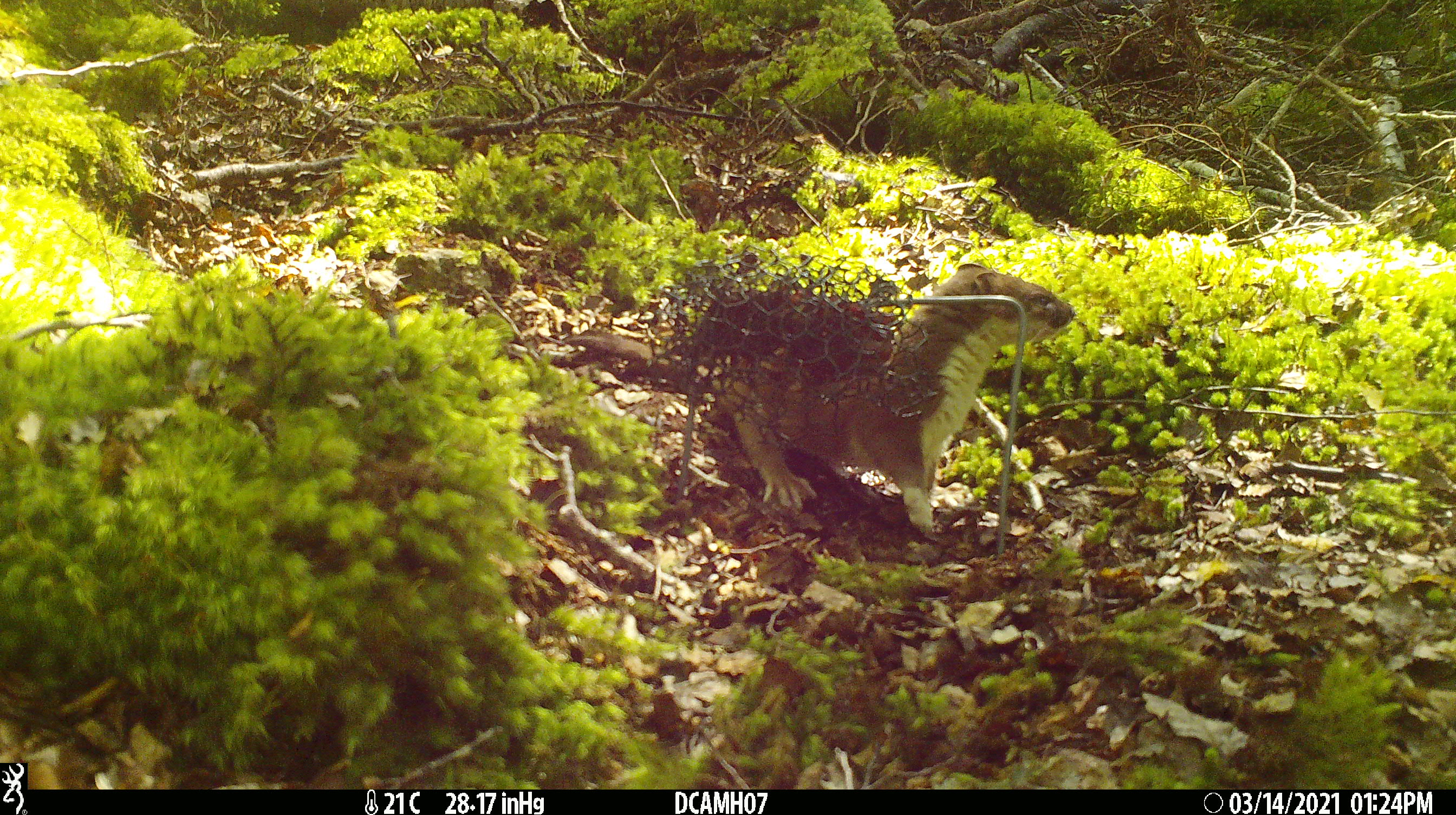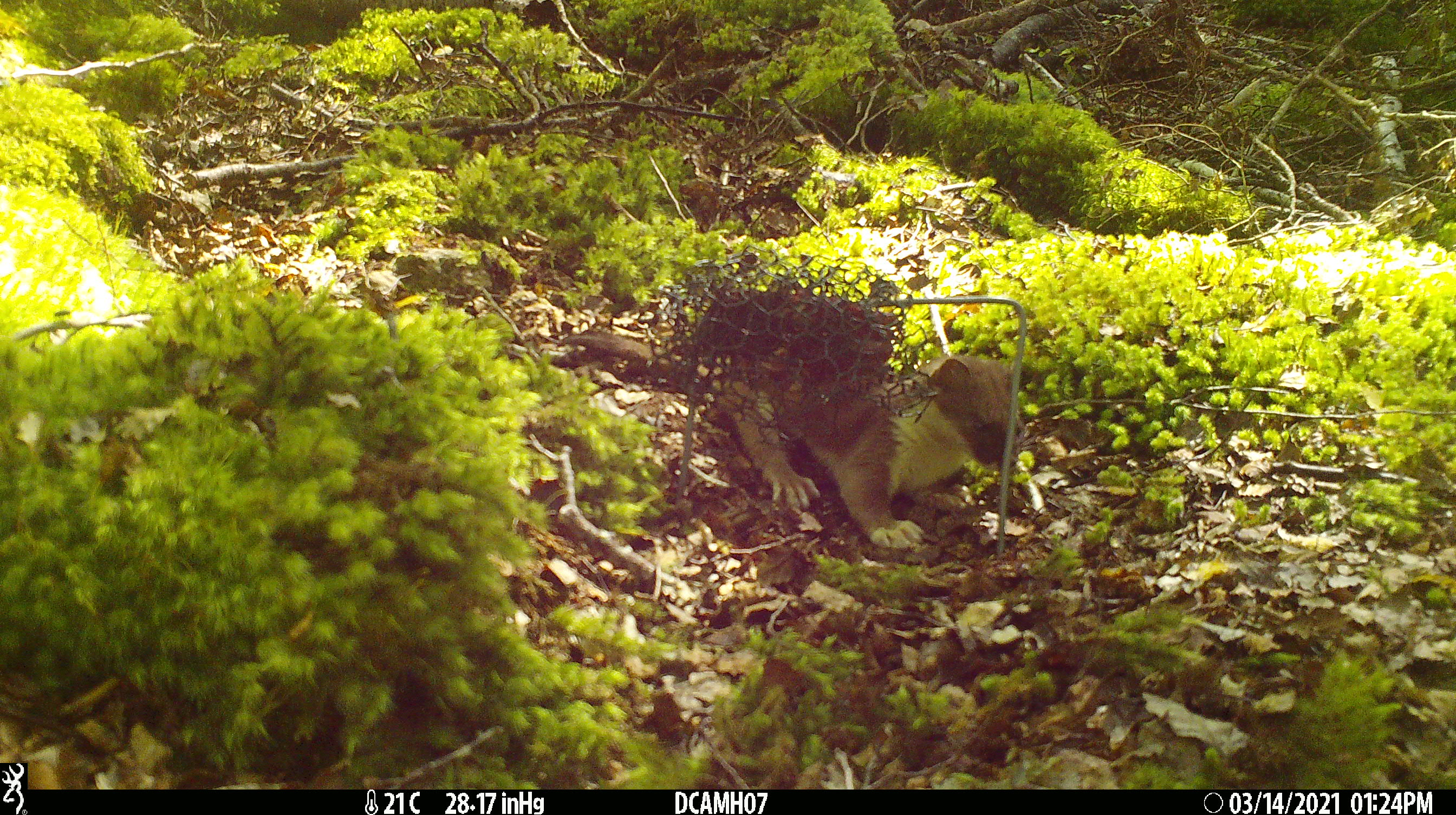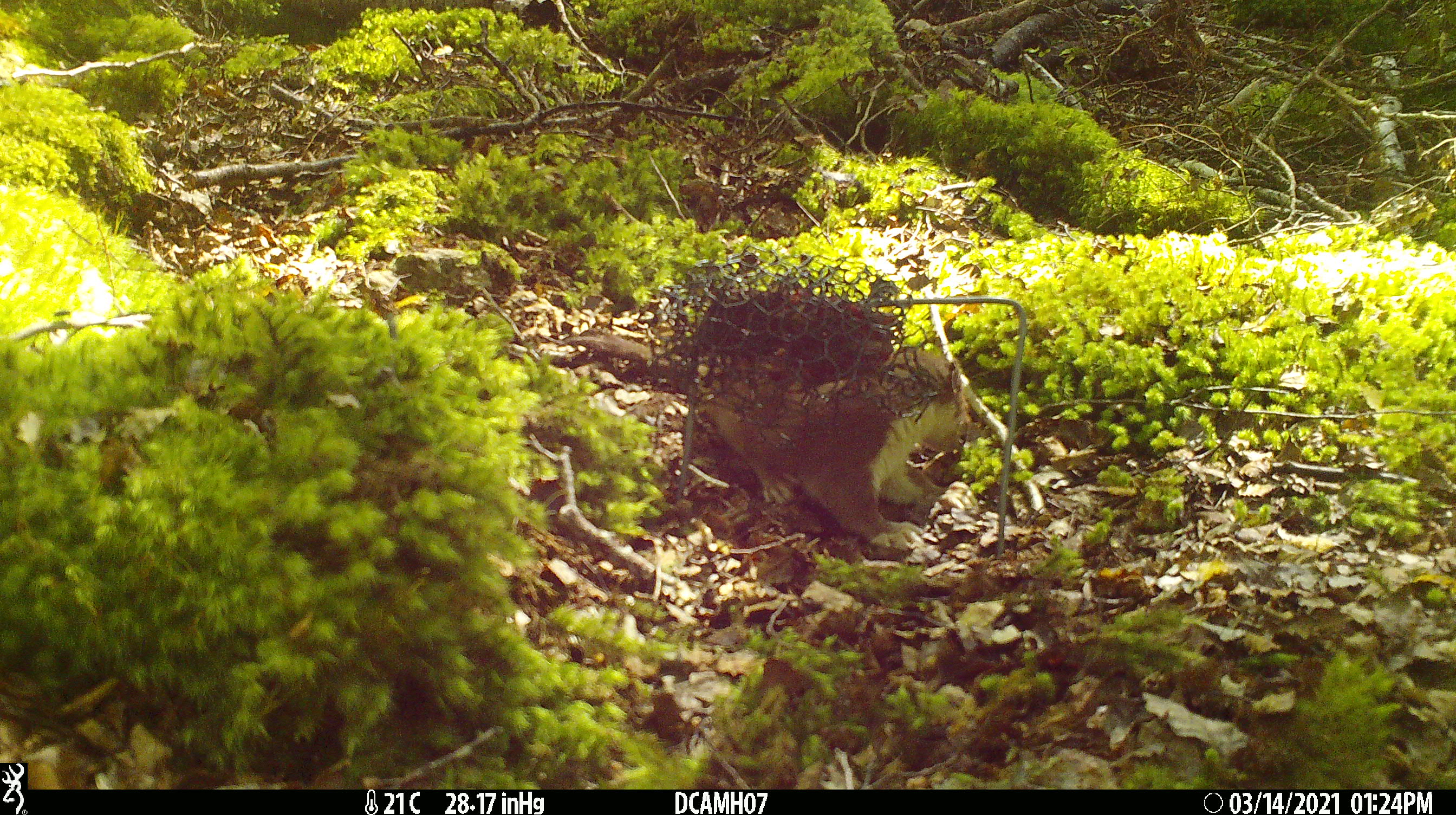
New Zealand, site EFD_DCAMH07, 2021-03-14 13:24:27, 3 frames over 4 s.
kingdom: Animalia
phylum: Chordata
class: Mammalia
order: Carnivora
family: Mustelidae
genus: Mustela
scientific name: Mustela erminea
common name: stoat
Stoat (Mustela erminea).